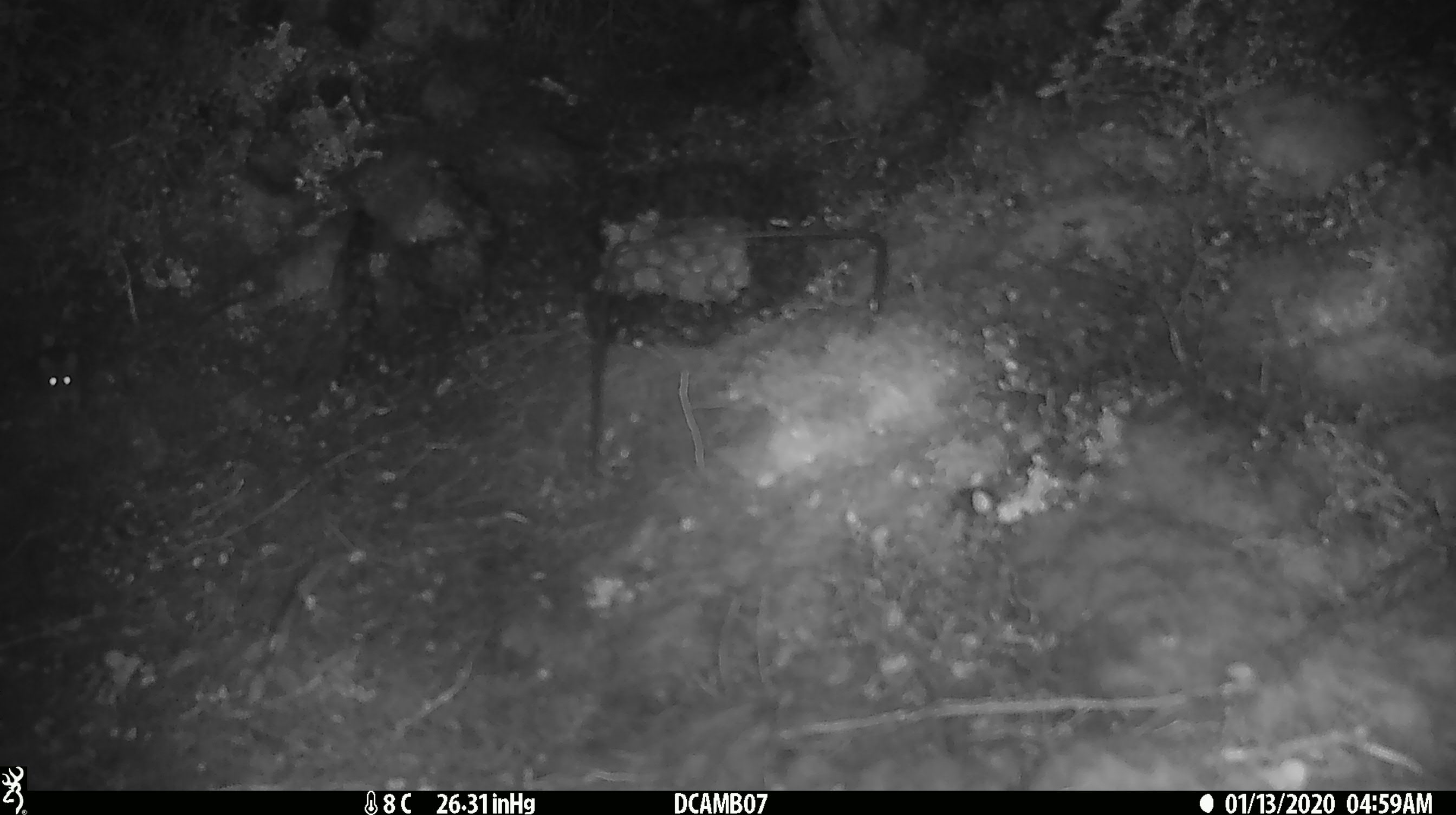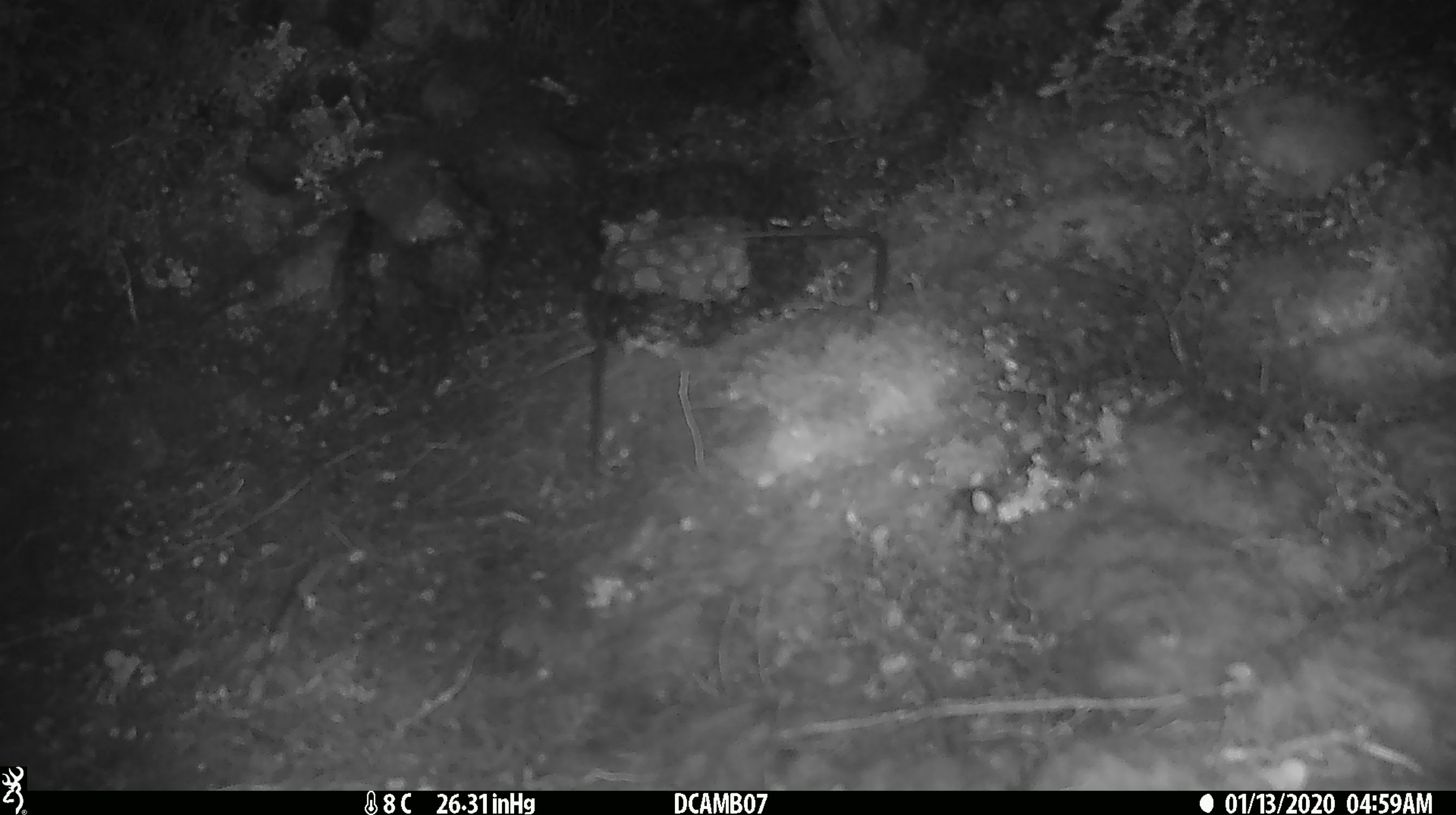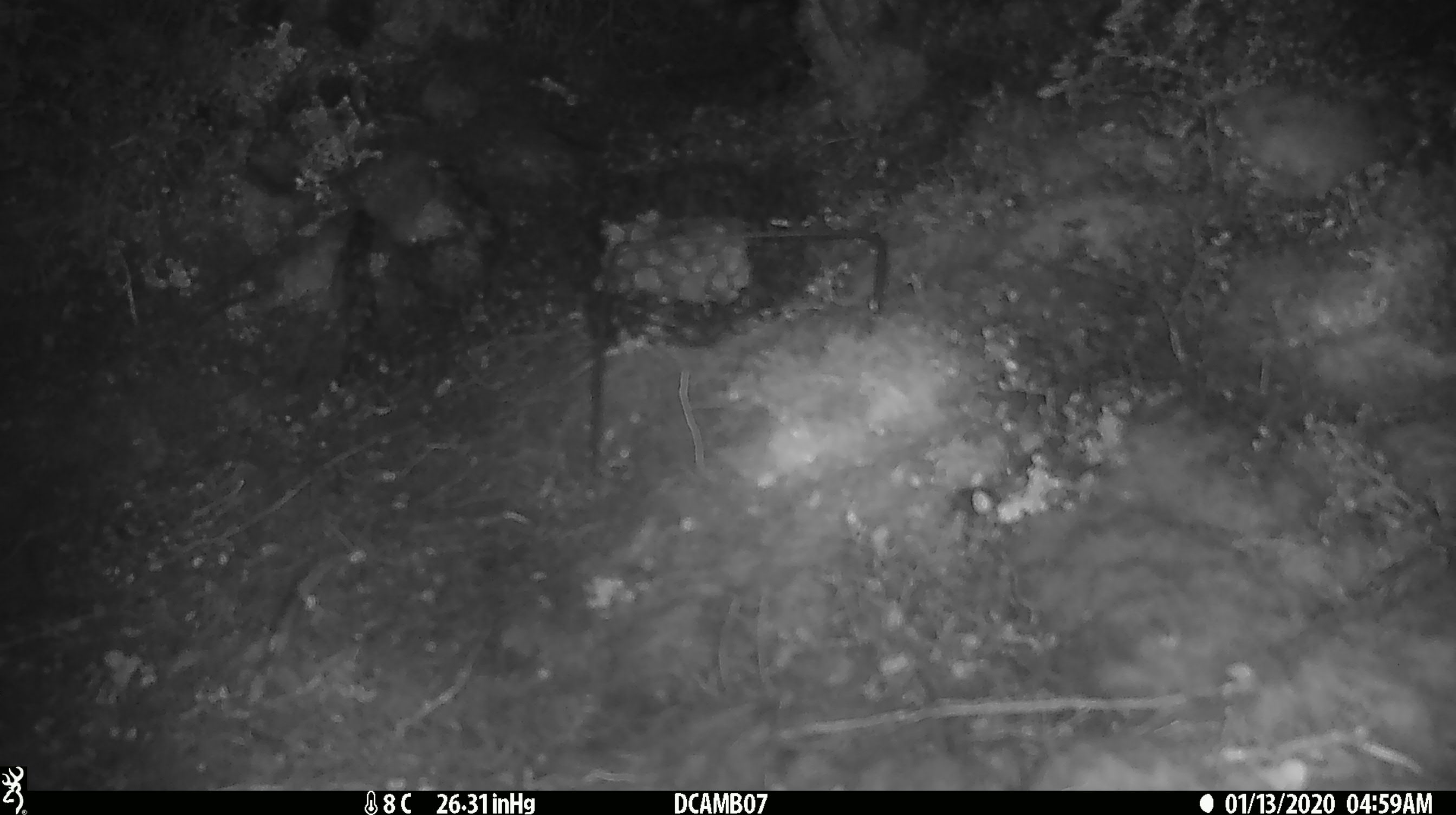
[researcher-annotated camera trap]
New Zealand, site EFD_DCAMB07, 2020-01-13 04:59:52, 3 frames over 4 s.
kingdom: Animalia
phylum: Chordata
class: Mammalia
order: Rodentia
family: Muridae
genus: Mus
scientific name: Mus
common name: mouse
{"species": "mouse (Mus)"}